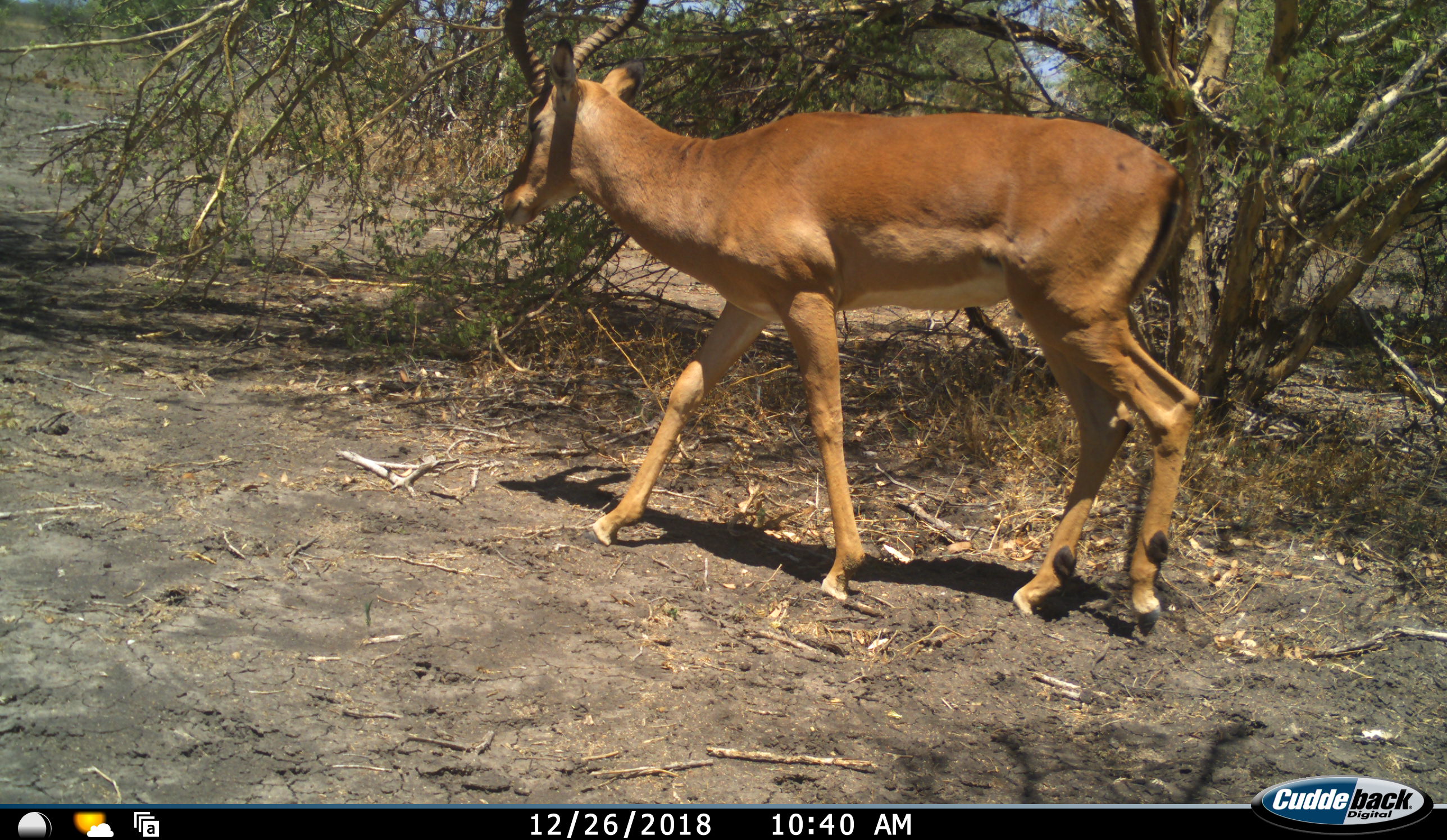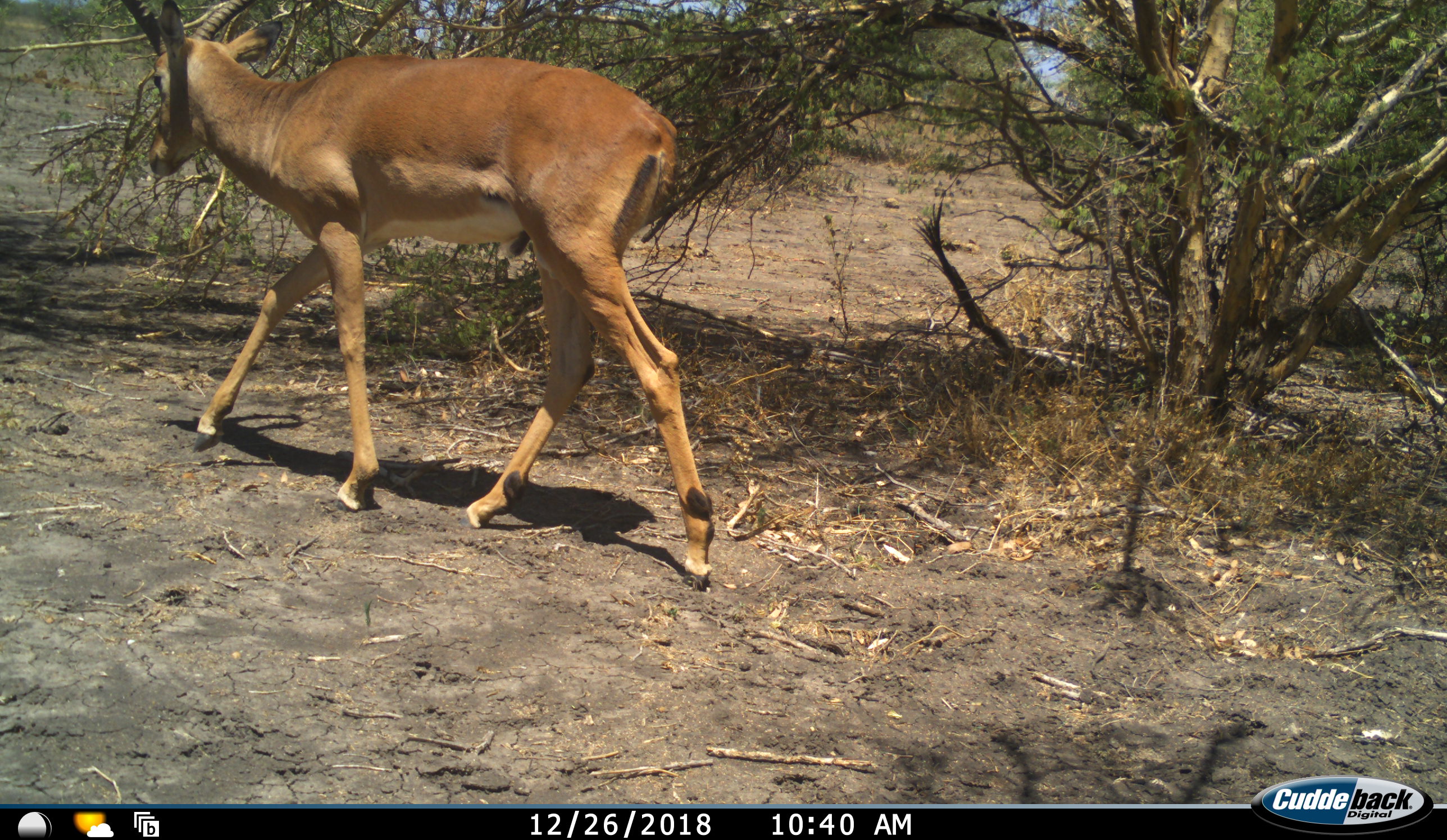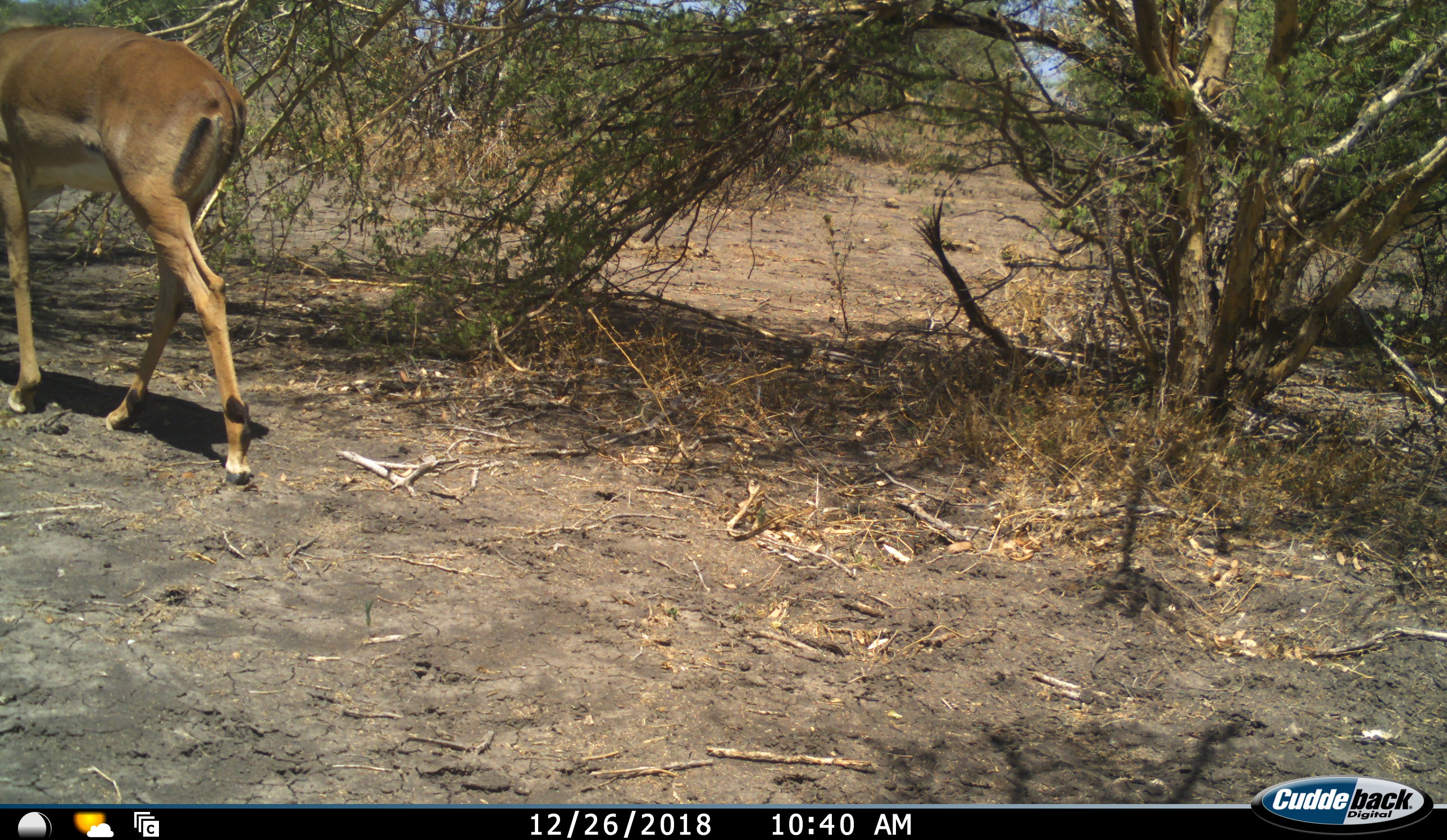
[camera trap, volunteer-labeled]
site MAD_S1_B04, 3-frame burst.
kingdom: Animalia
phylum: Chordata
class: Mammalia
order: Artiodactyla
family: Bovidae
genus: Aepyceros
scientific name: Aepyceros melampus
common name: impala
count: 1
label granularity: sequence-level